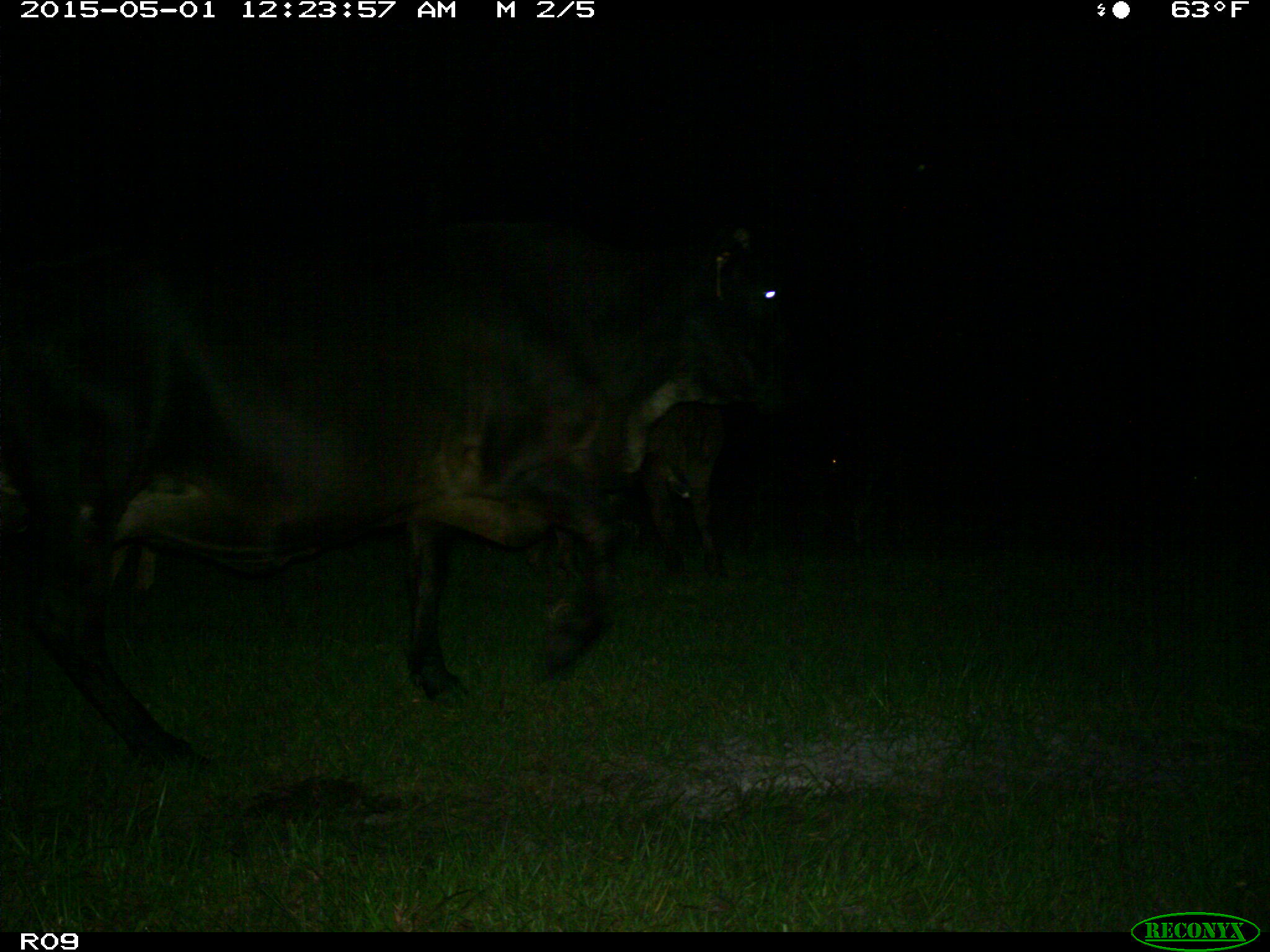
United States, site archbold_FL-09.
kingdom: Animalia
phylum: Chordata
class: Mammalia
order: Artiodactyla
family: Bovidae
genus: Bos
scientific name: Bos taurus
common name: domestic cow